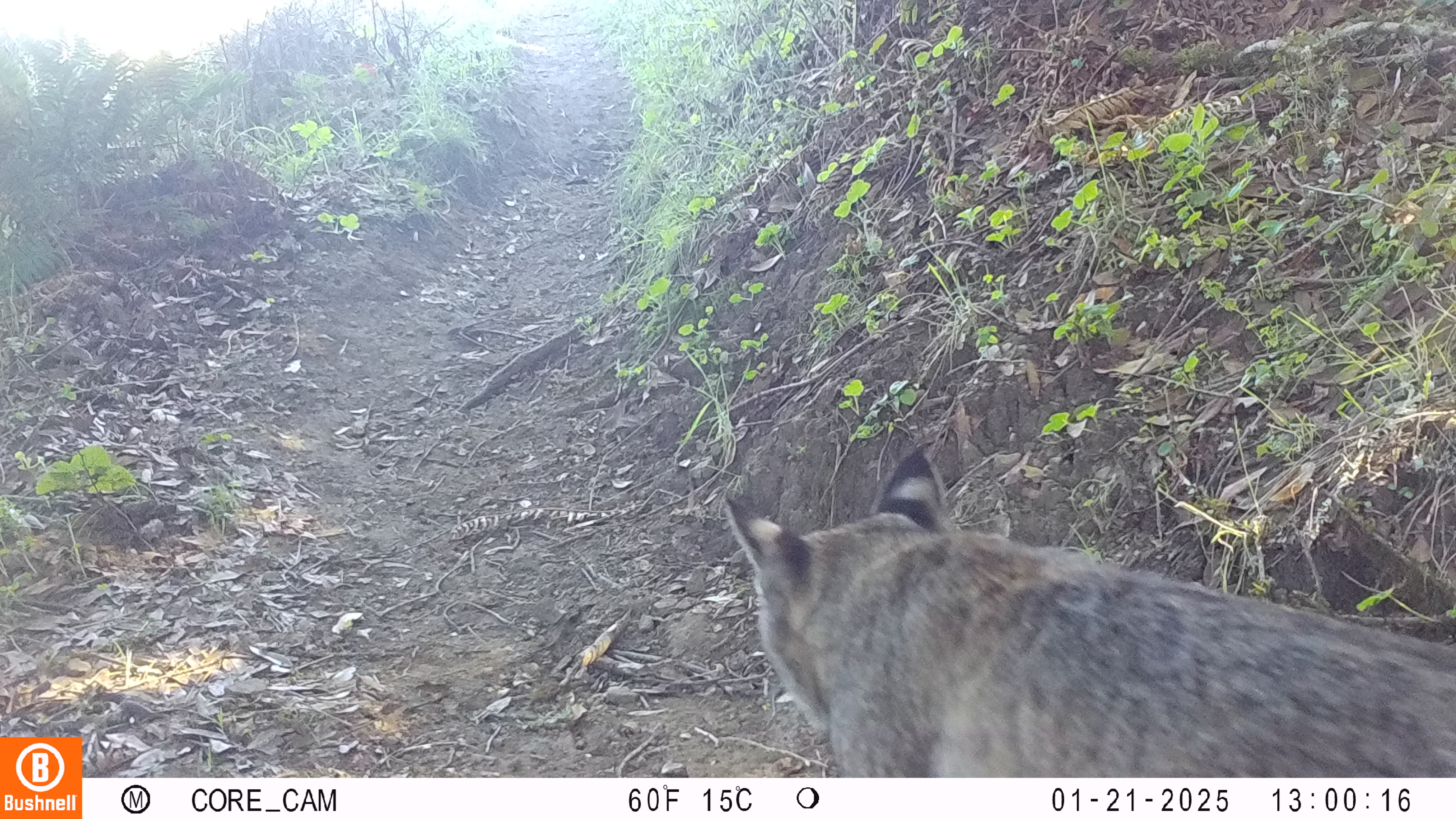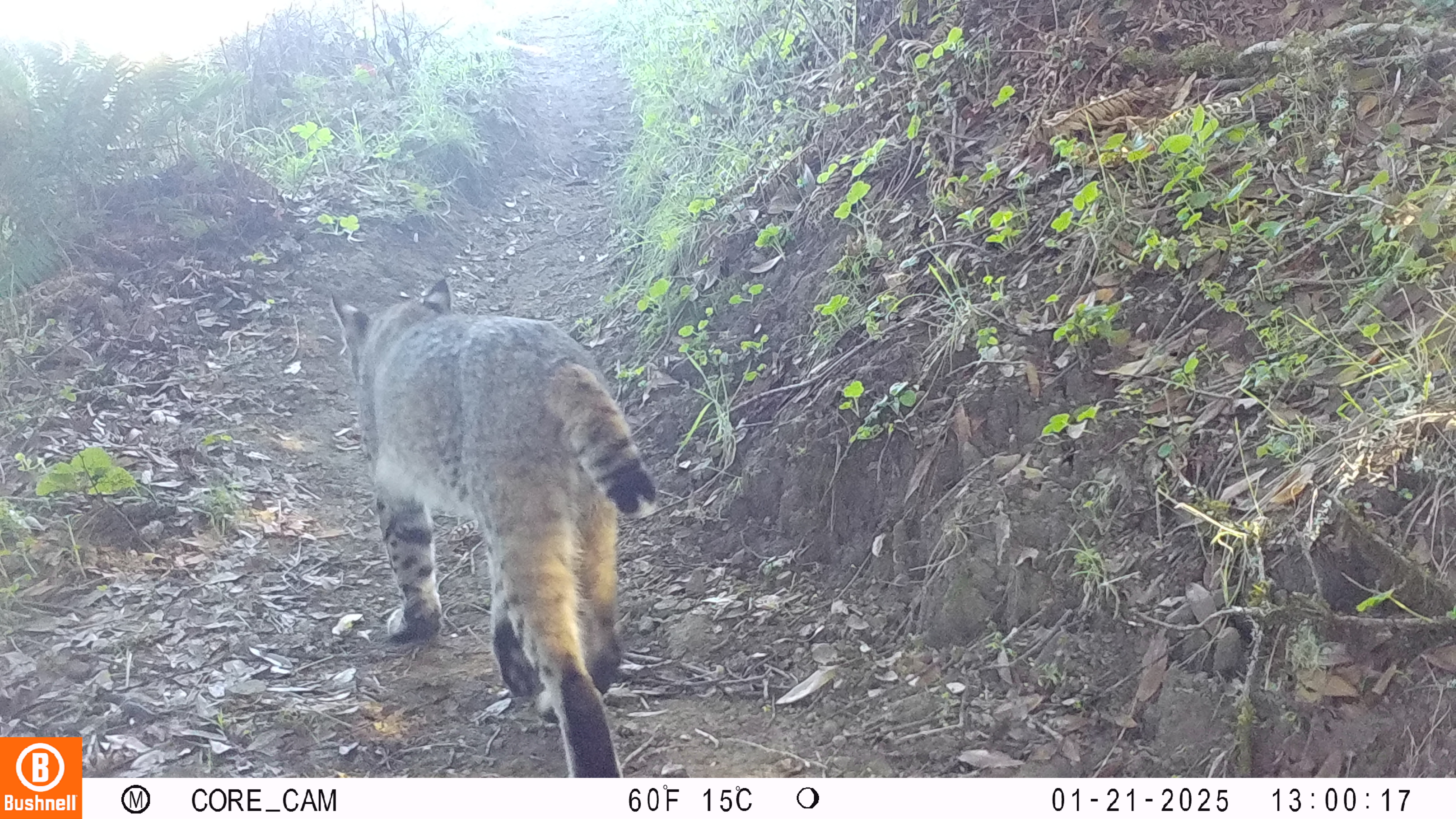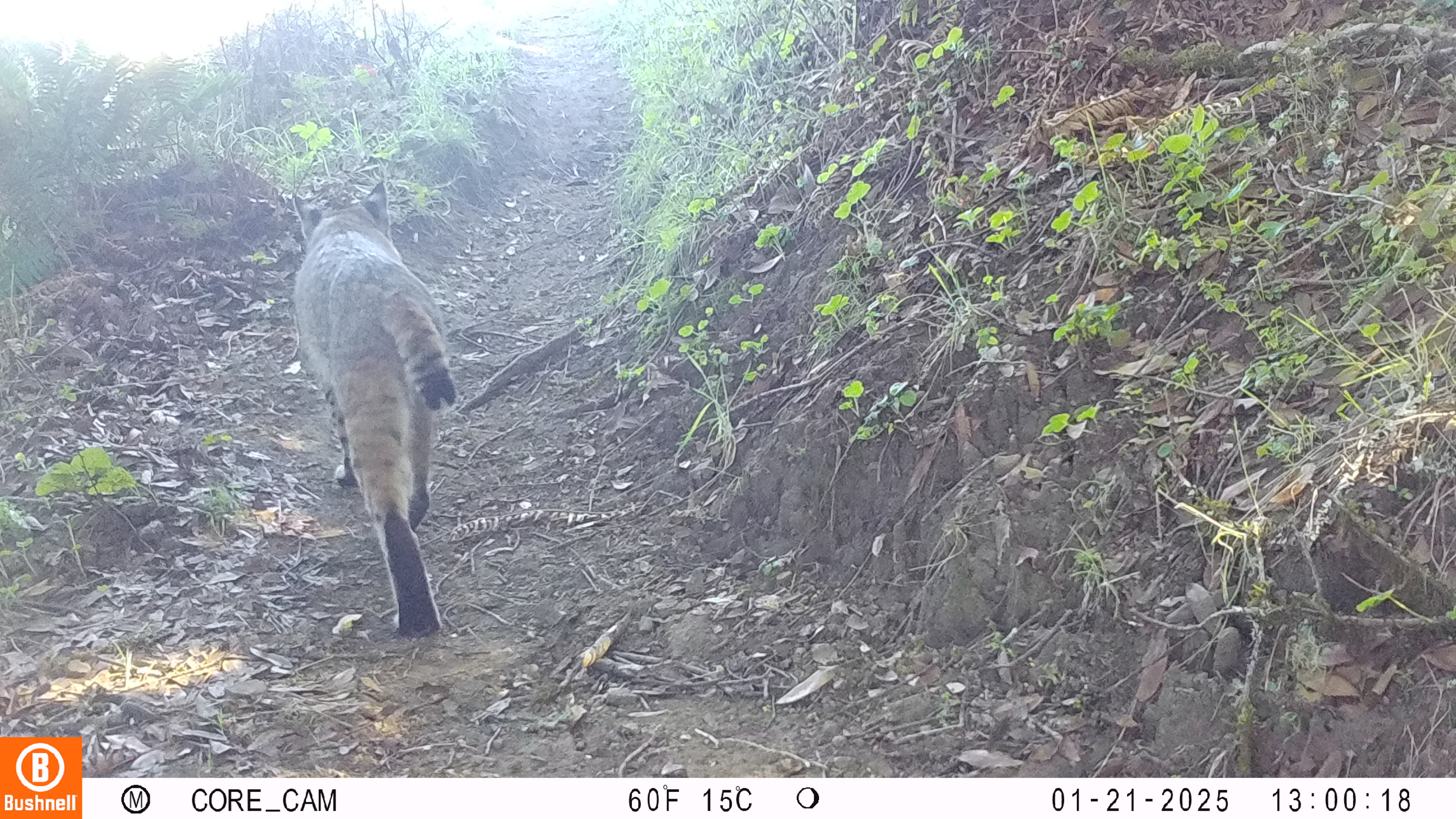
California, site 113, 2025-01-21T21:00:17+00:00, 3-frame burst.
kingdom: Animalia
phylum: Chordata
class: Mammalia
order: Carnivora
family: Felidae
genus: Lynx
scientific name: Lynx rufus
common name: bobcat